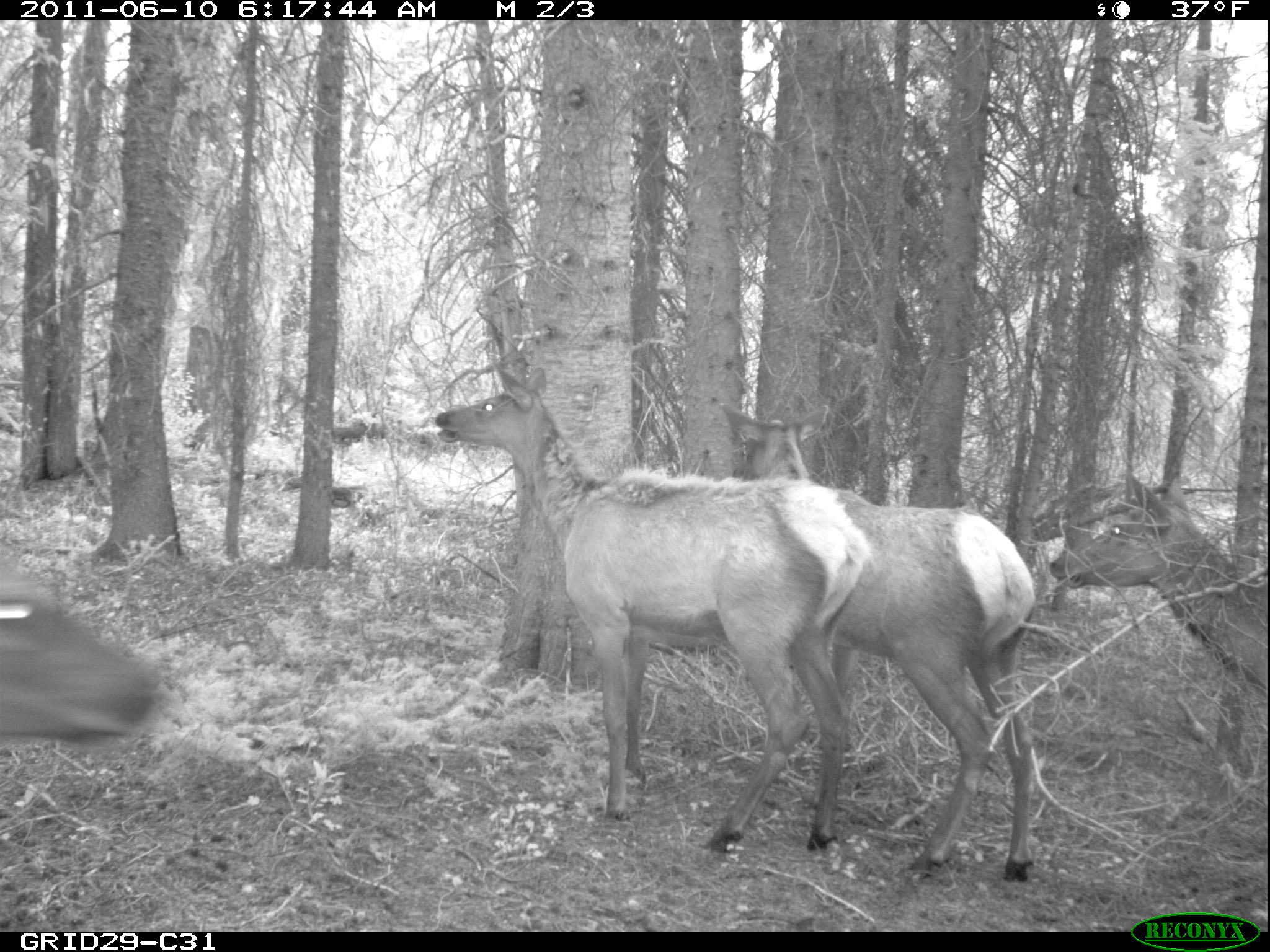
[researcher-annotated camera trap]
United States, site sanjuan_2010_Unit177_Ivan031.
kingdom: Animalia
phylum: Chordata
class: Mammalia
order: Artiodactyla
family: Cervidae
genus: Cervus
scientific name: Cervus elaphus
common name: red deer